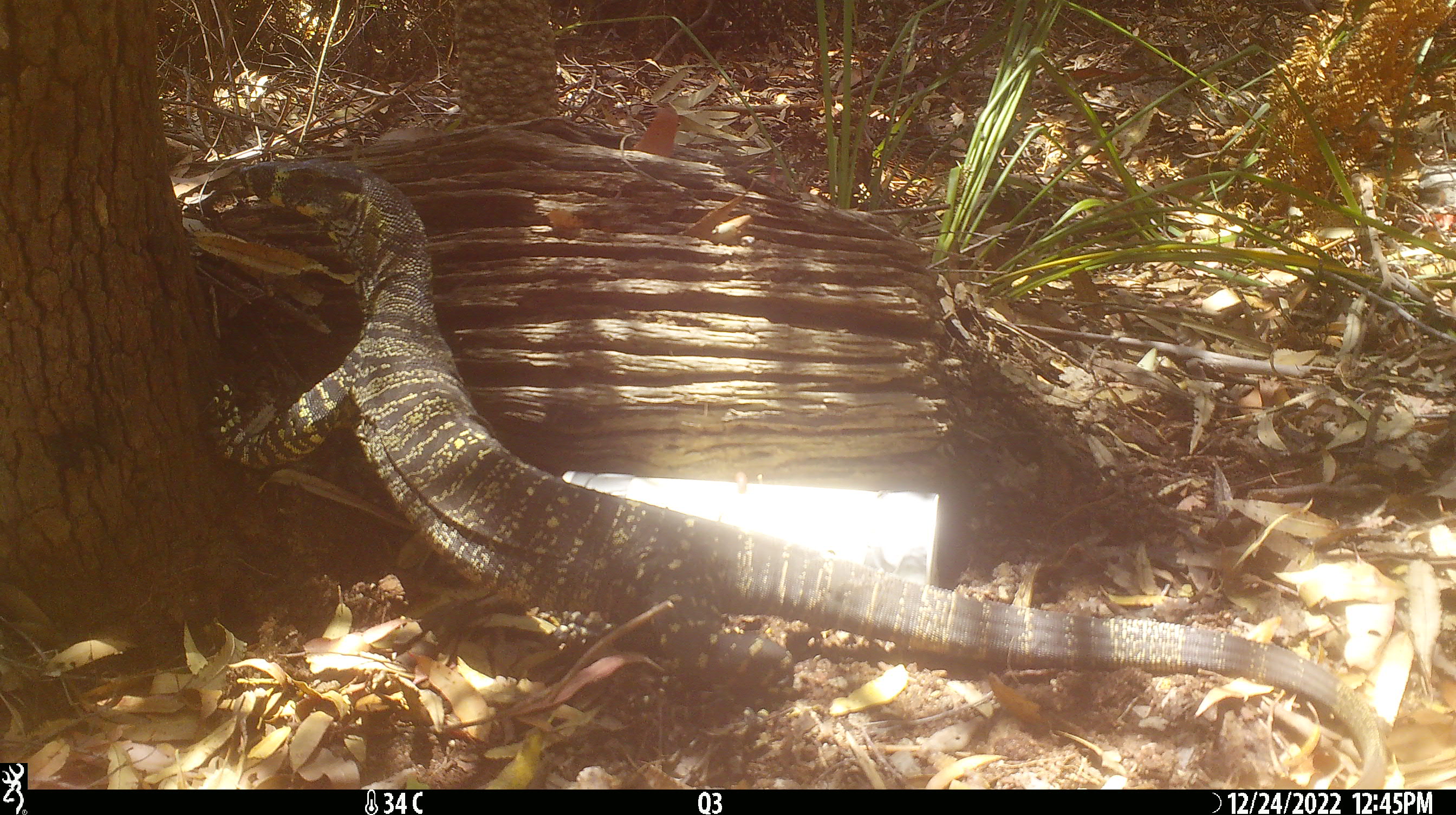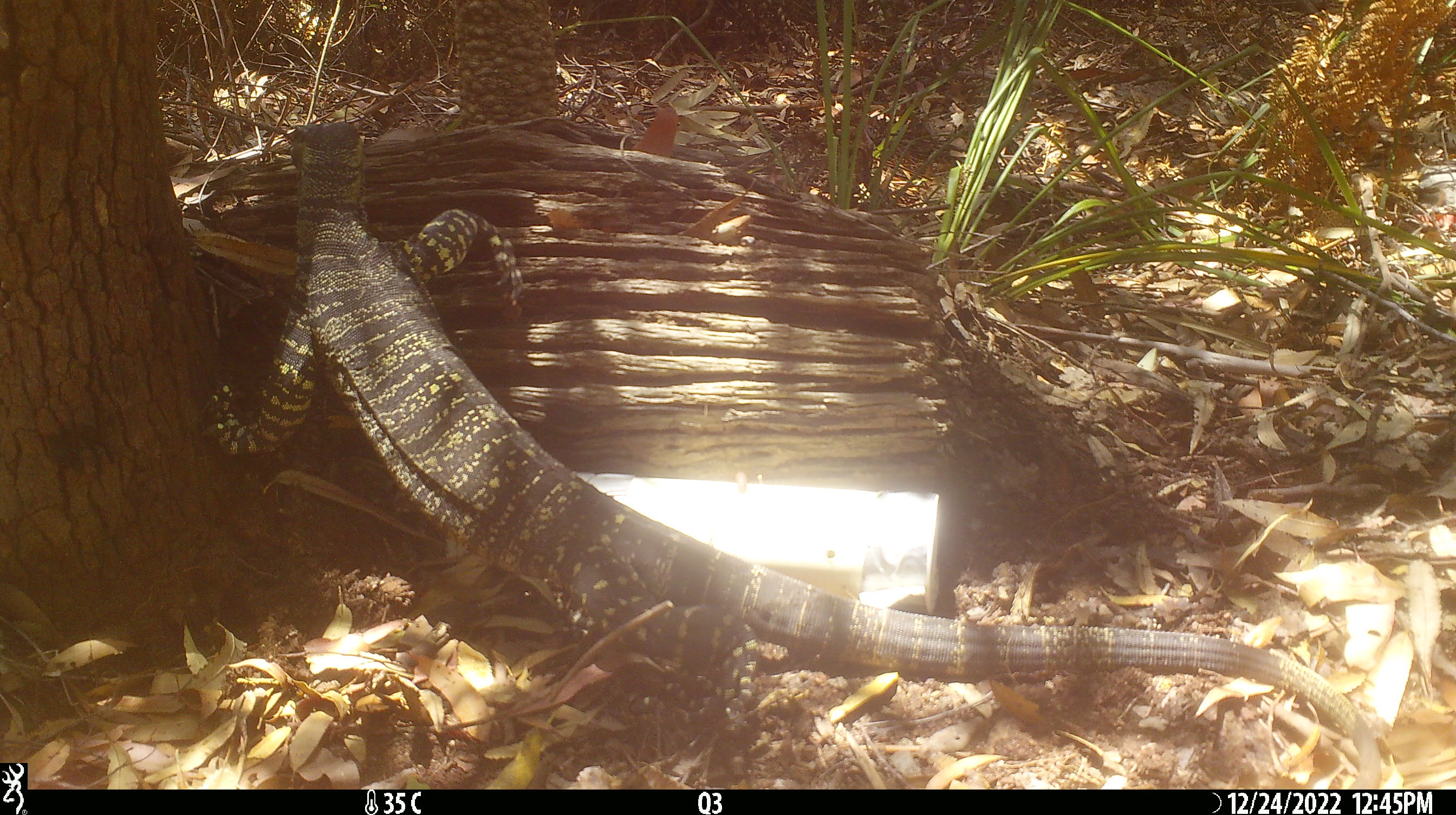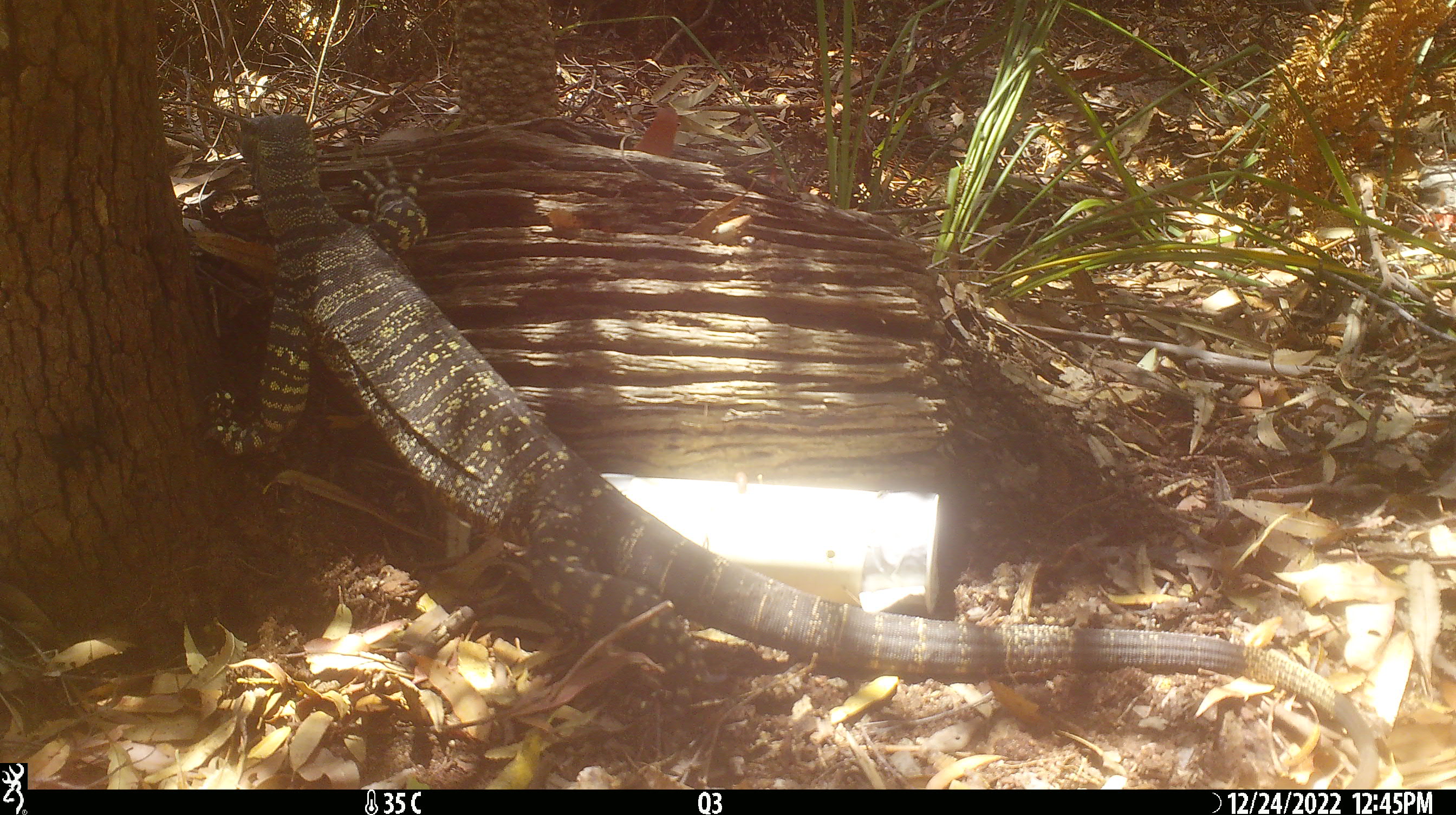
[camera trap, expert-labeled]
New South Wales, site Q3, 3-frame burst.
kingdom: Animalia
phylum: Chordata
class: Reptilia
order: Squamata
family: Varanidae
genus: Varanus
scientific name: Varanus varius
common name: lace monitor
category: goanna